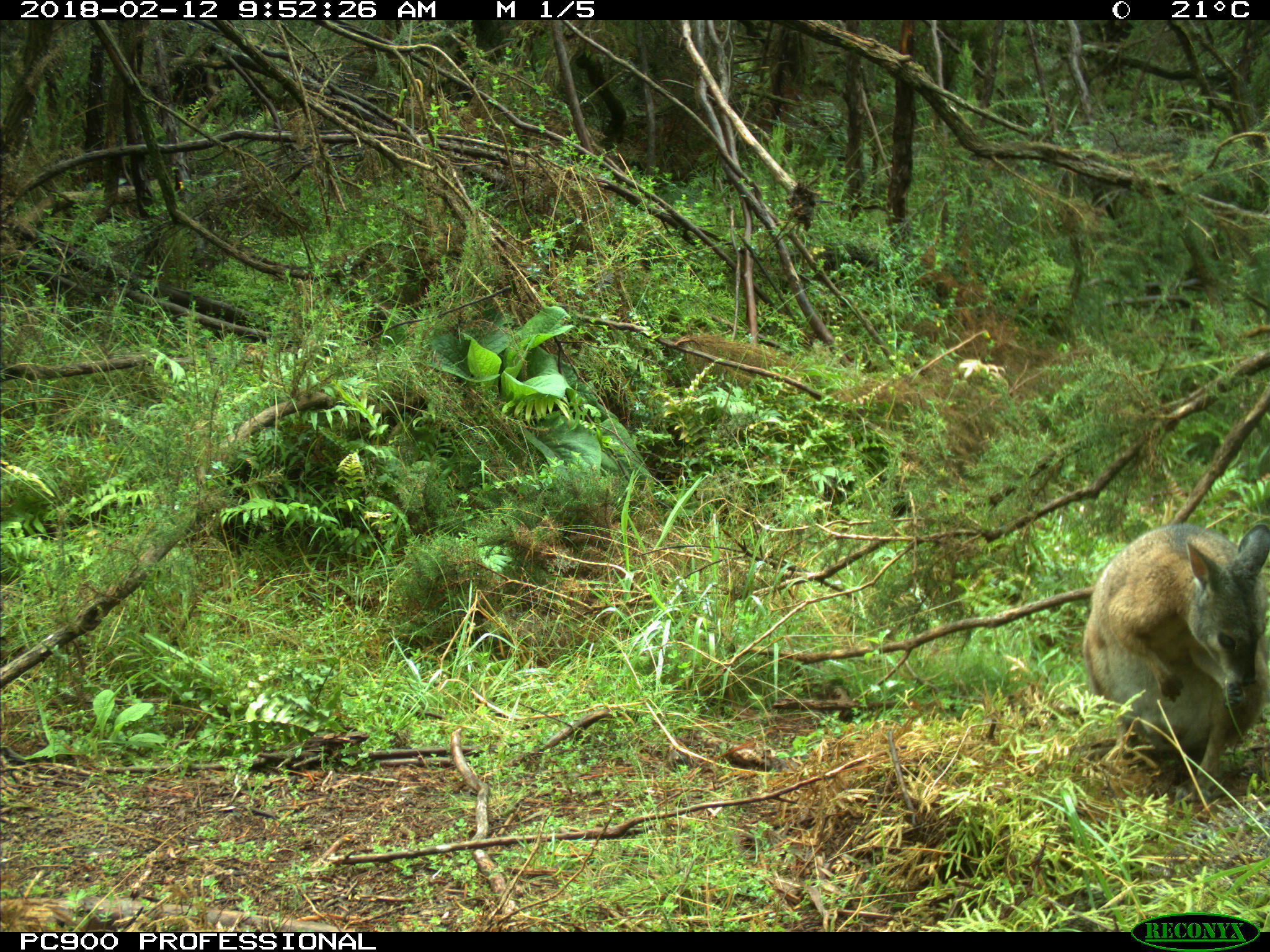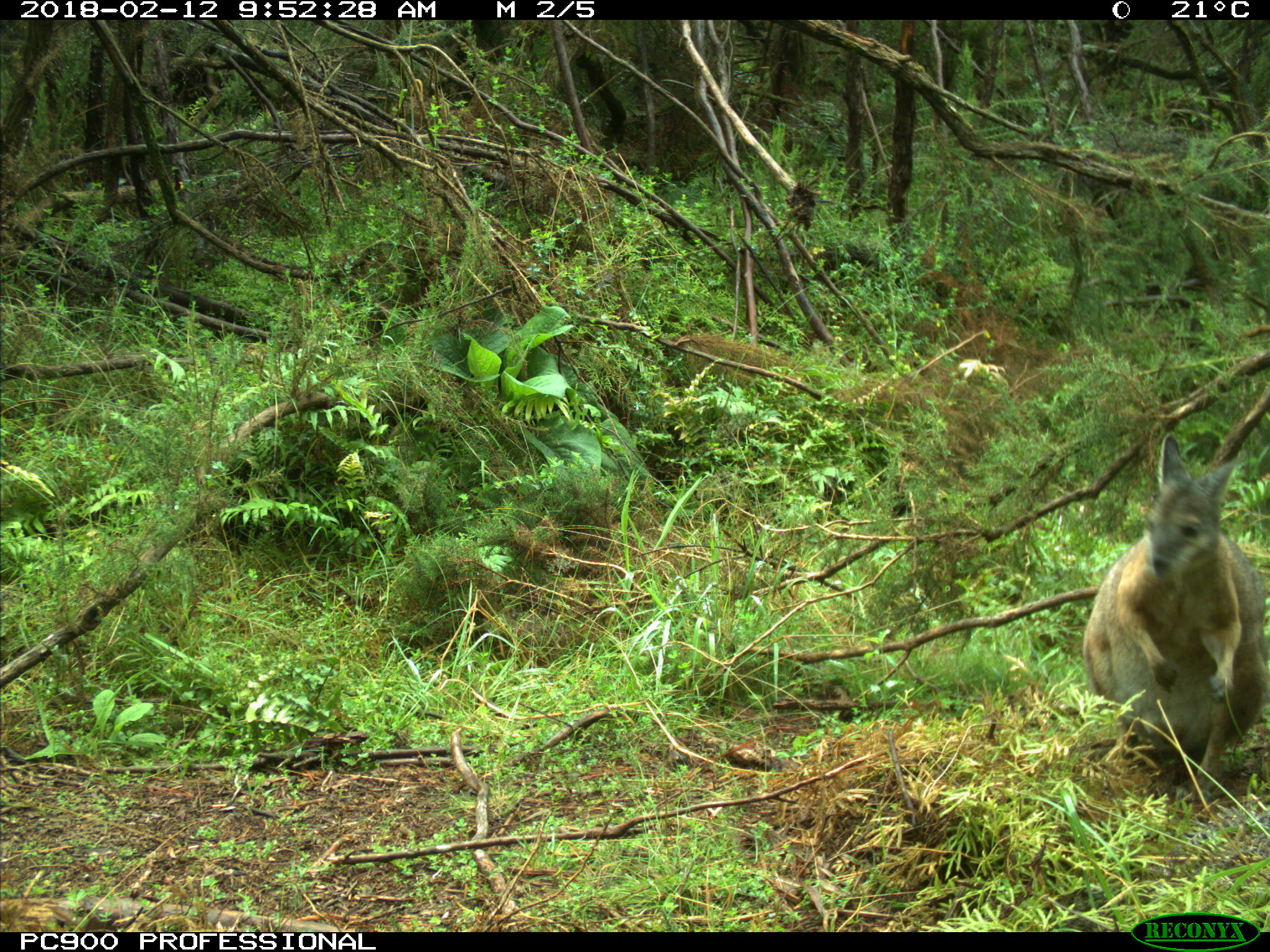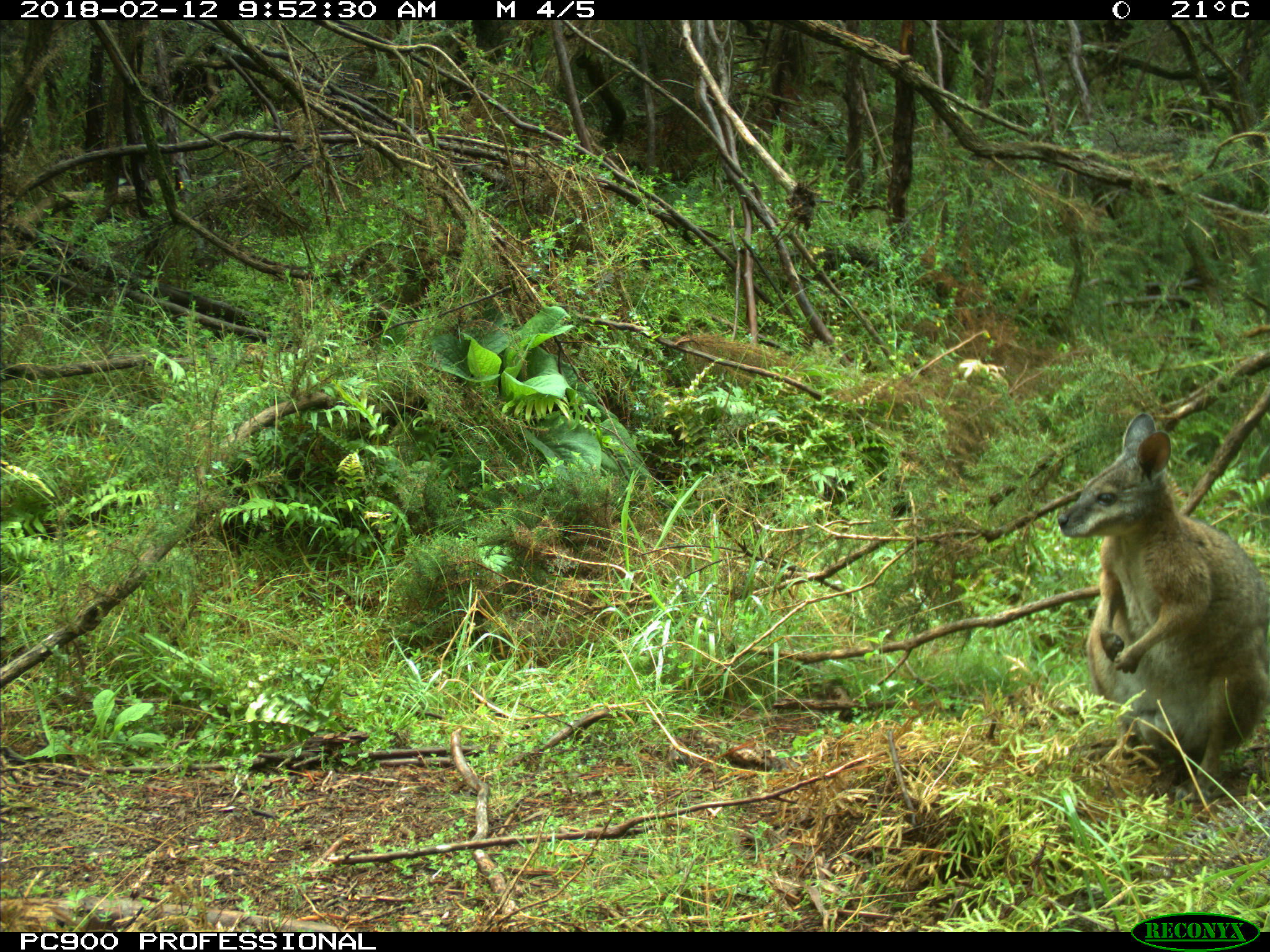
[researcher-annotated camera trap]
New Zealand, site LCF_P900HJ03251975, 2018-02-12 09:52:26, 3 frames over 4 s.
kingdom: Animalia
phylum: Chordata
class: Mammalia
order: Diprotodontia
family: Macropodidae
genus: Notamacropus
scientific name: Notamacropus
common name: wallaby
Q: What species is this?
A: Wallaby (Notamacropus).